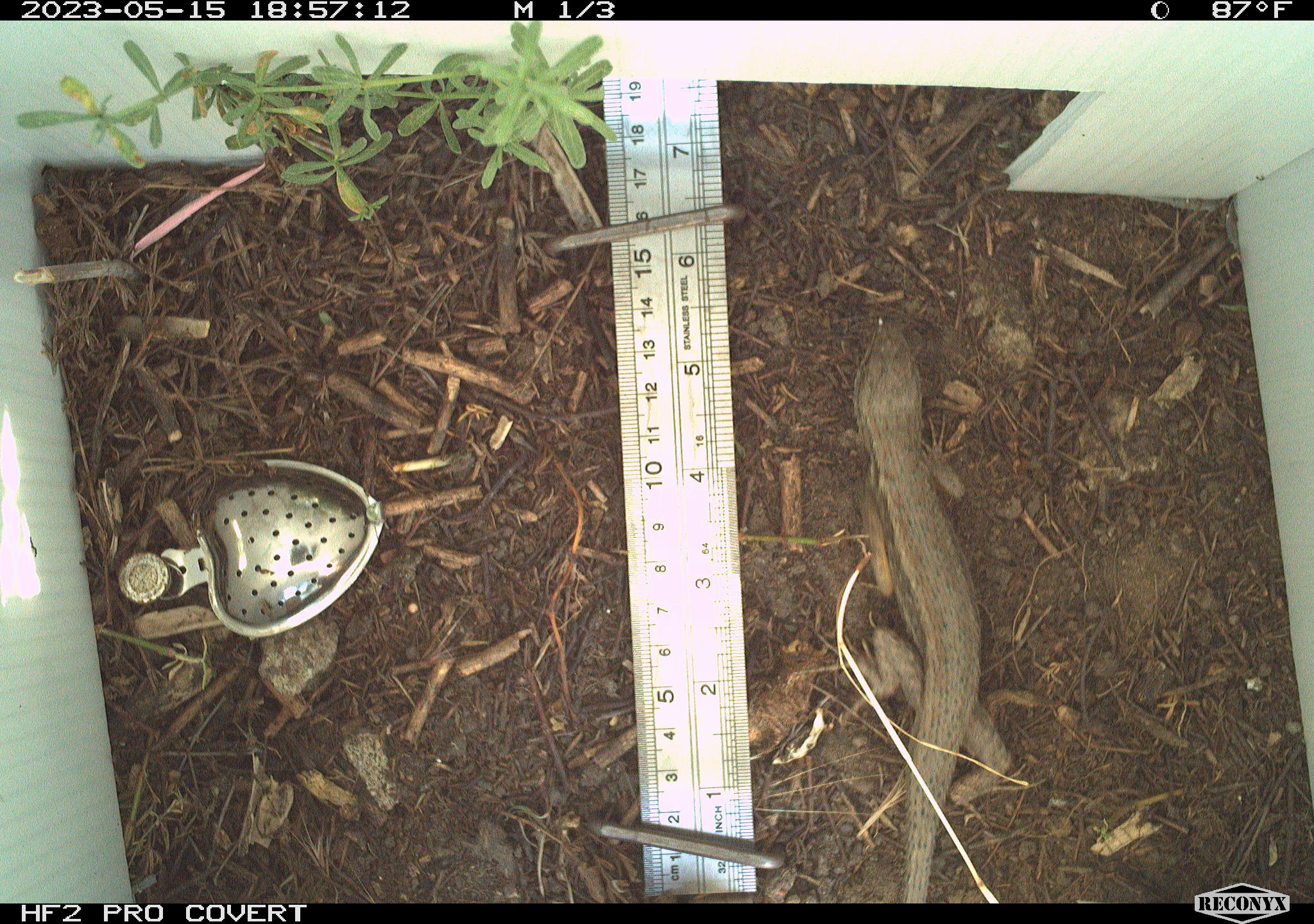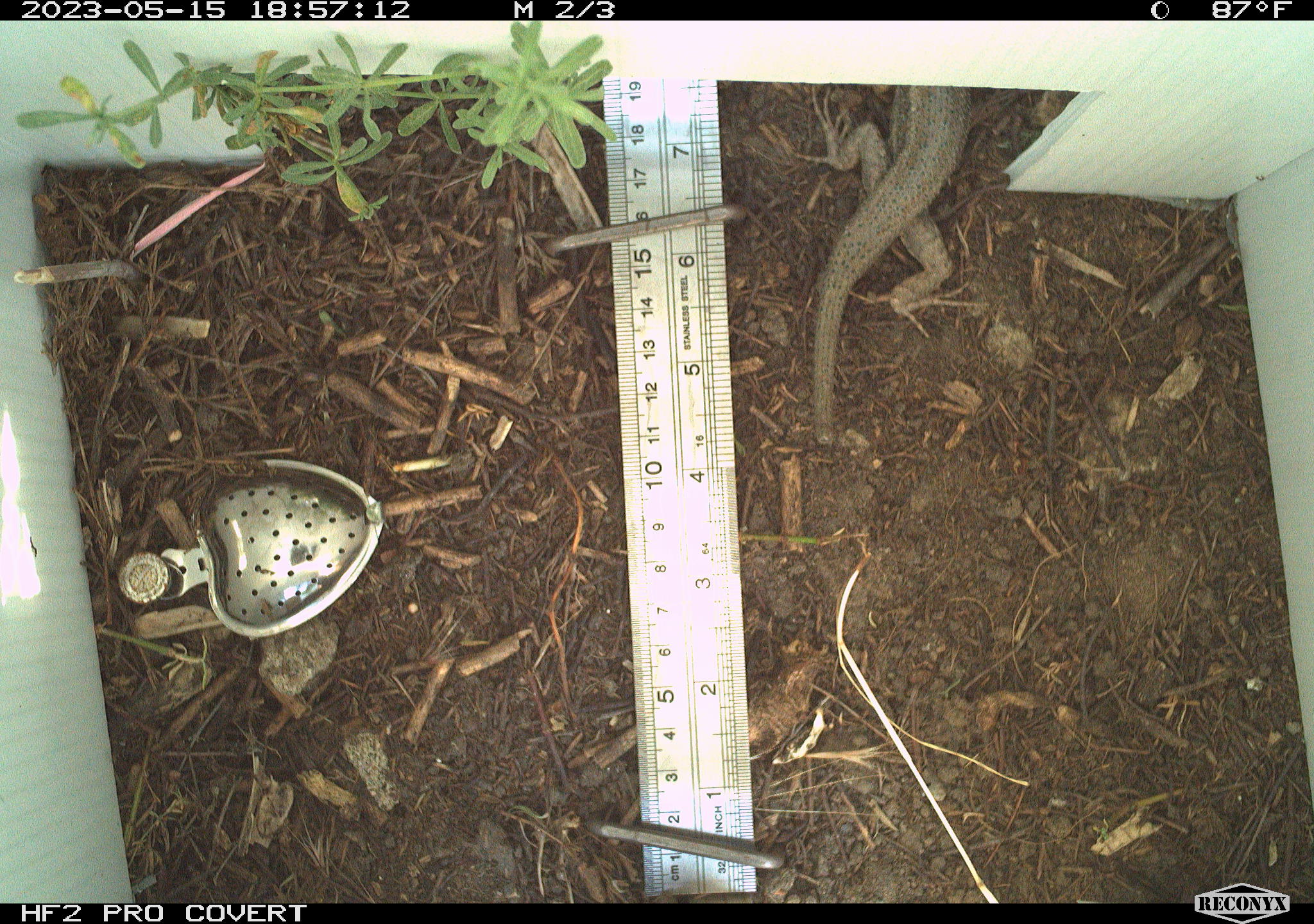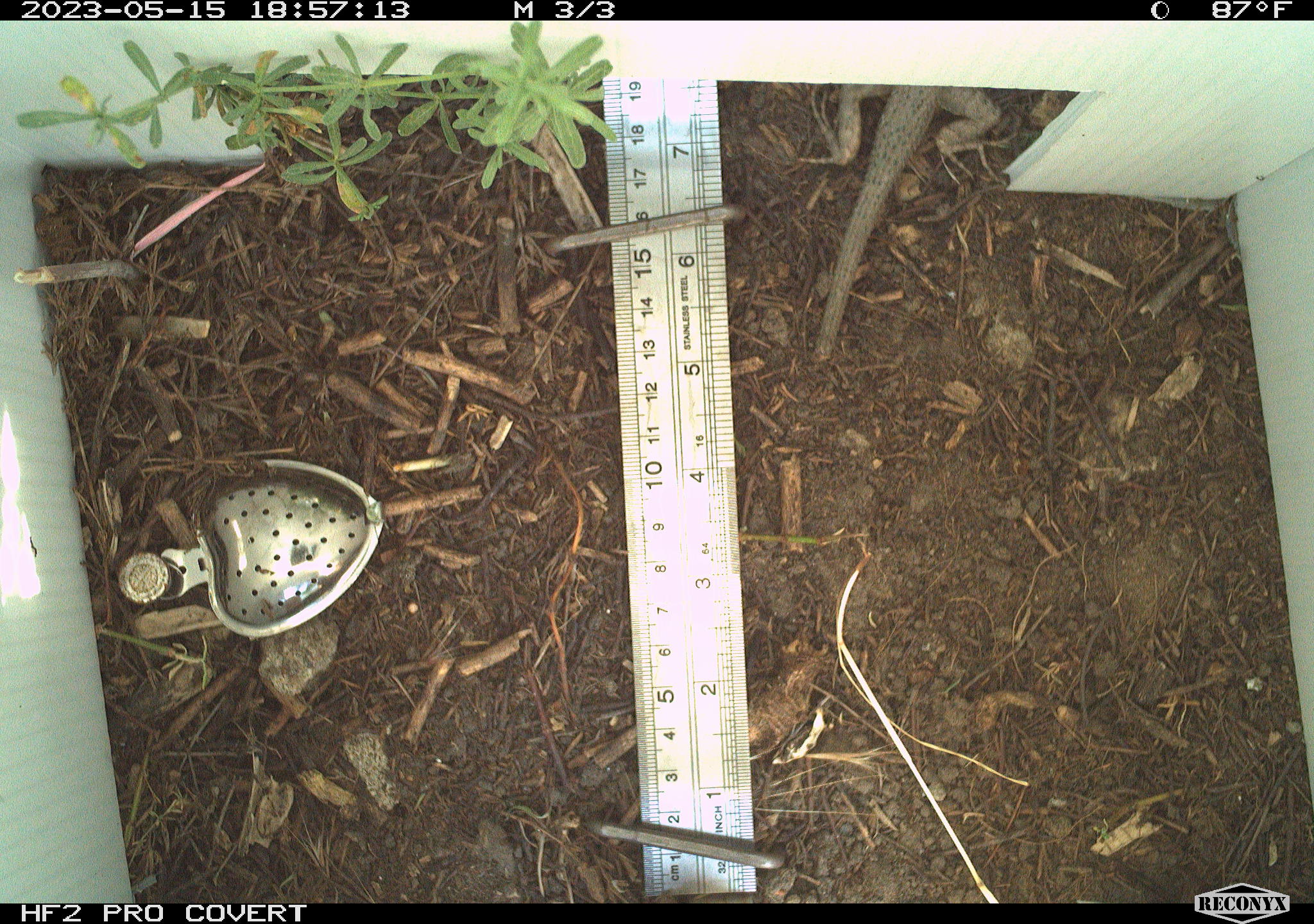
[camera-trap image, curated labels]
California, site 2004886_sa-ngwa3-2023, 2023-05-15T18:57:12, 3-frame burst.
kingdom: Animalia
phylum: Chordata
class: Reptilia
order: Squamata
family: Phrynosomatidae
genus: Sceloporus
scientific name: Sceloporus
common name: spiny lizards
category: sceloporus species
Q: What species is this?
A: Sceloporus species (spiny lizards) (Sceloporus).